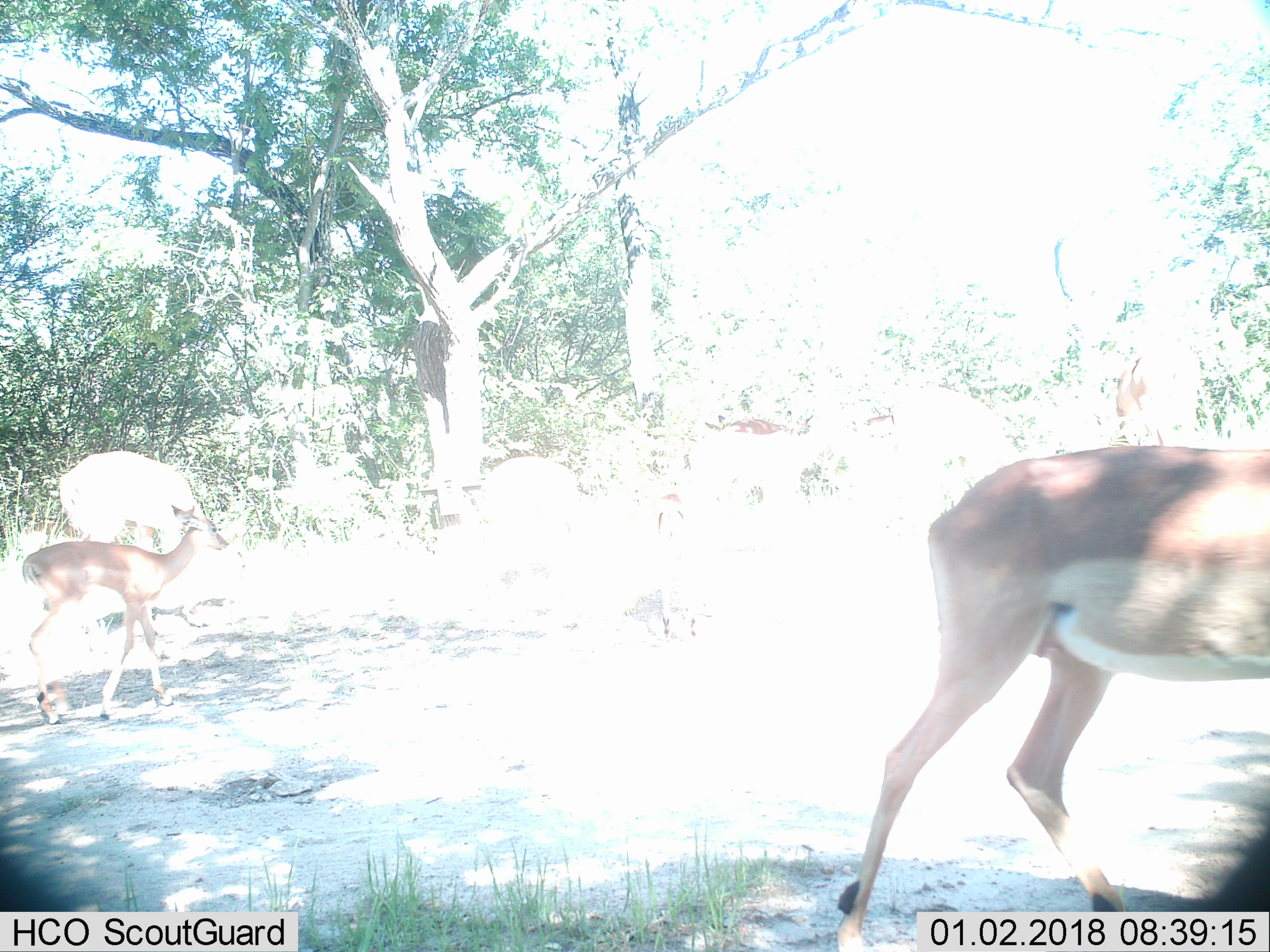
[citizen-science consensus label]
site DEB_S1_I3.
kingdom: Animalia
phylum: Chordata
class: Mammalia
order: Artiodactyla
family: Bovidae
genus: Aepyceros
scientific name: Aepyceros melampus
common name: impala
Impala (Aepyceros melampus), count 5. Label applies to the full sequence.